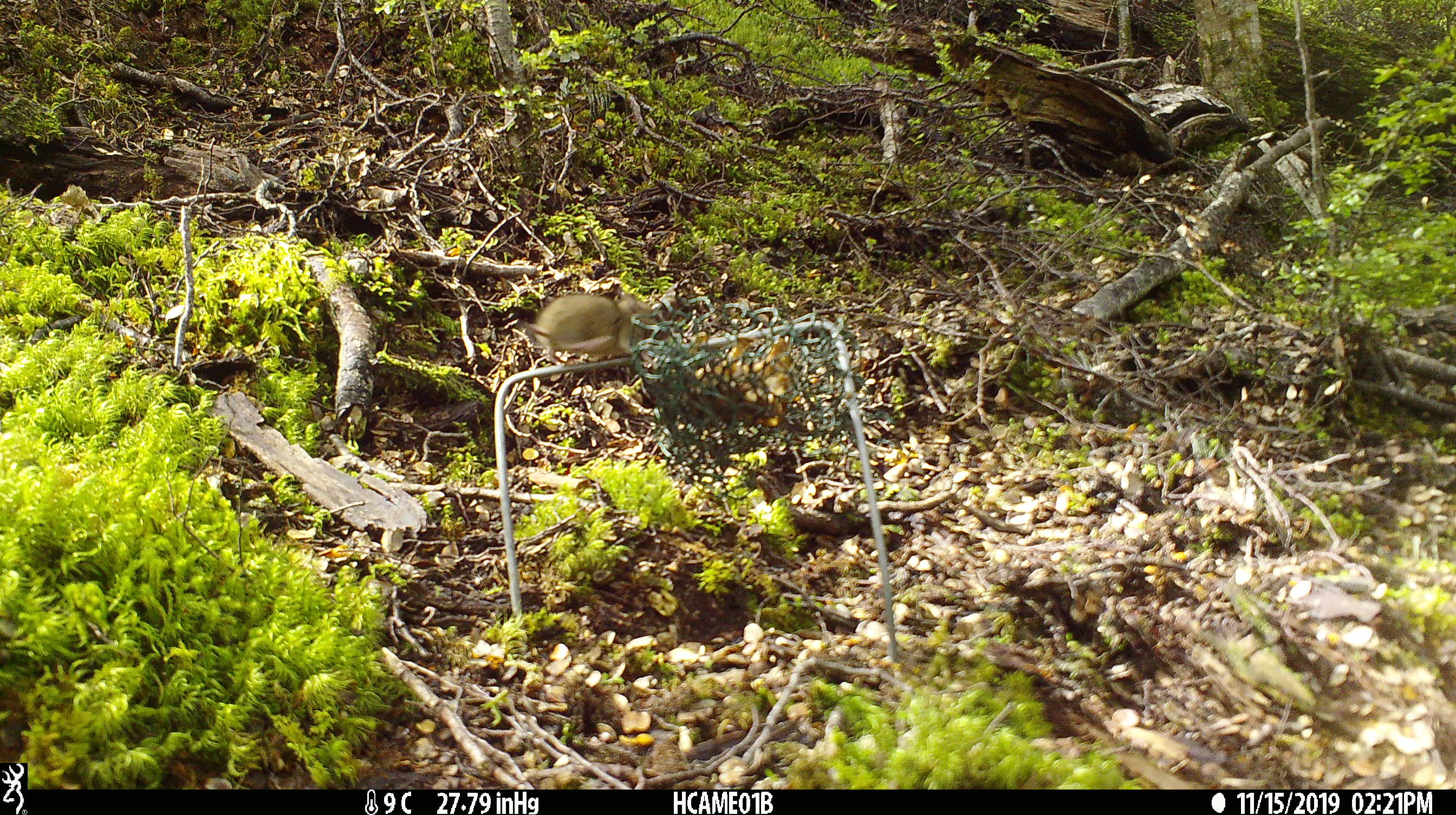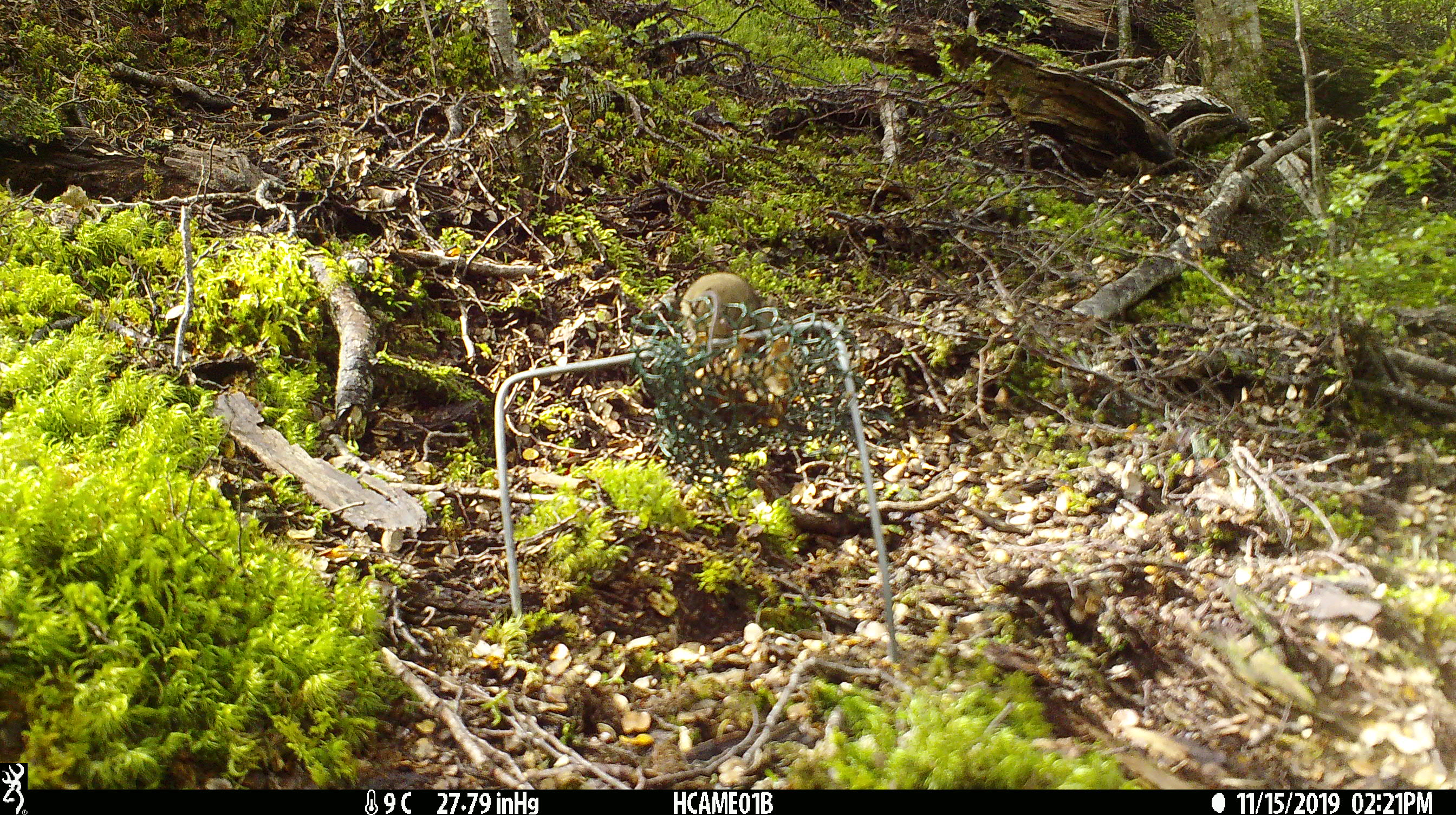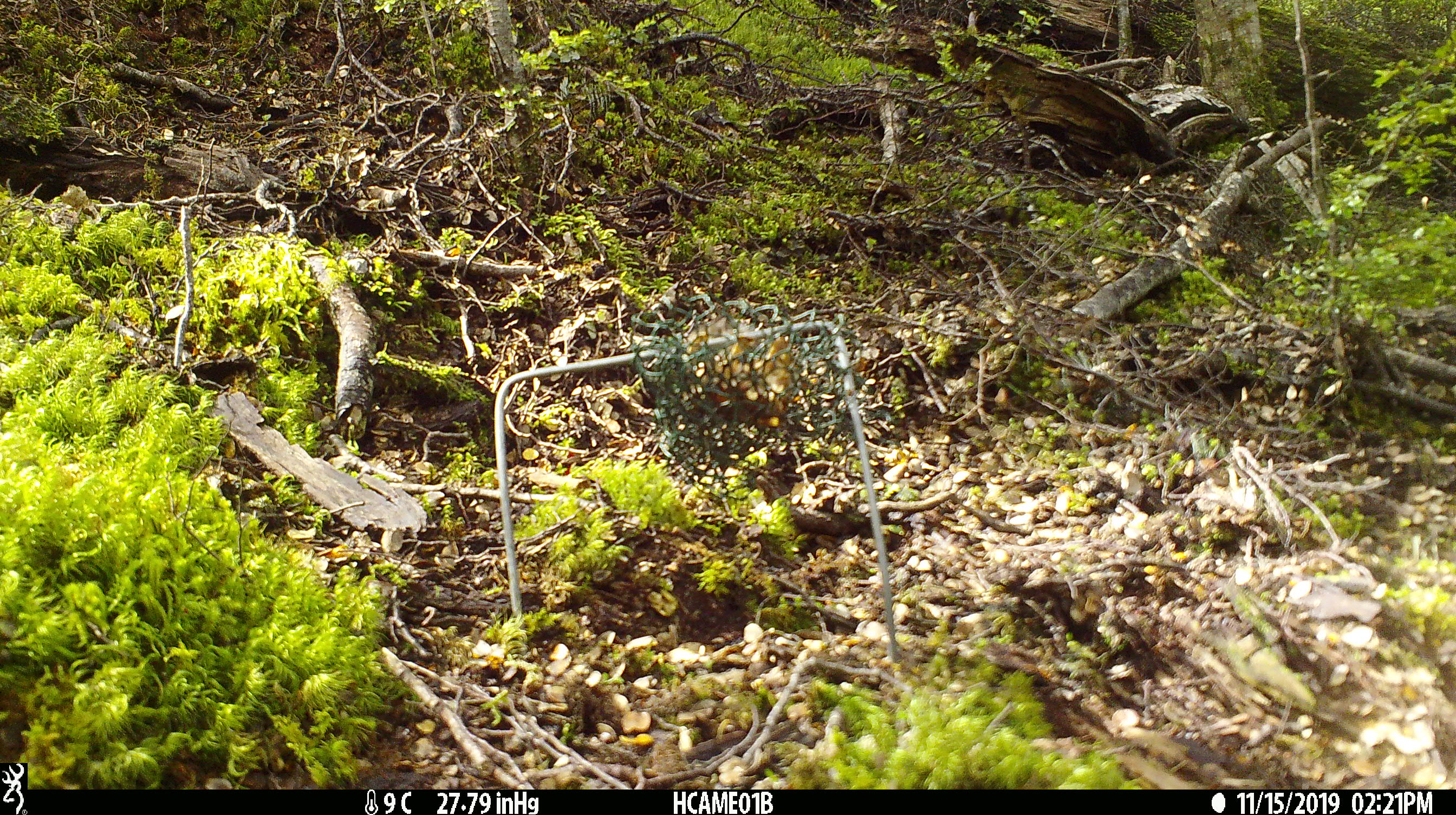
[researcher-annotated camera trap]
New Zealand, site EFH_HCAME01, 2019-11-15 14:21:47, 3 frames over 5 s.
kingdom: Animalia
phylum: Chordata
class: Mammalia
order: Rodentia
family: Muridae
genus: Mus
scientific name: Mus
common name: mouse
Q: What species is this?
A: Mouse (Mus).